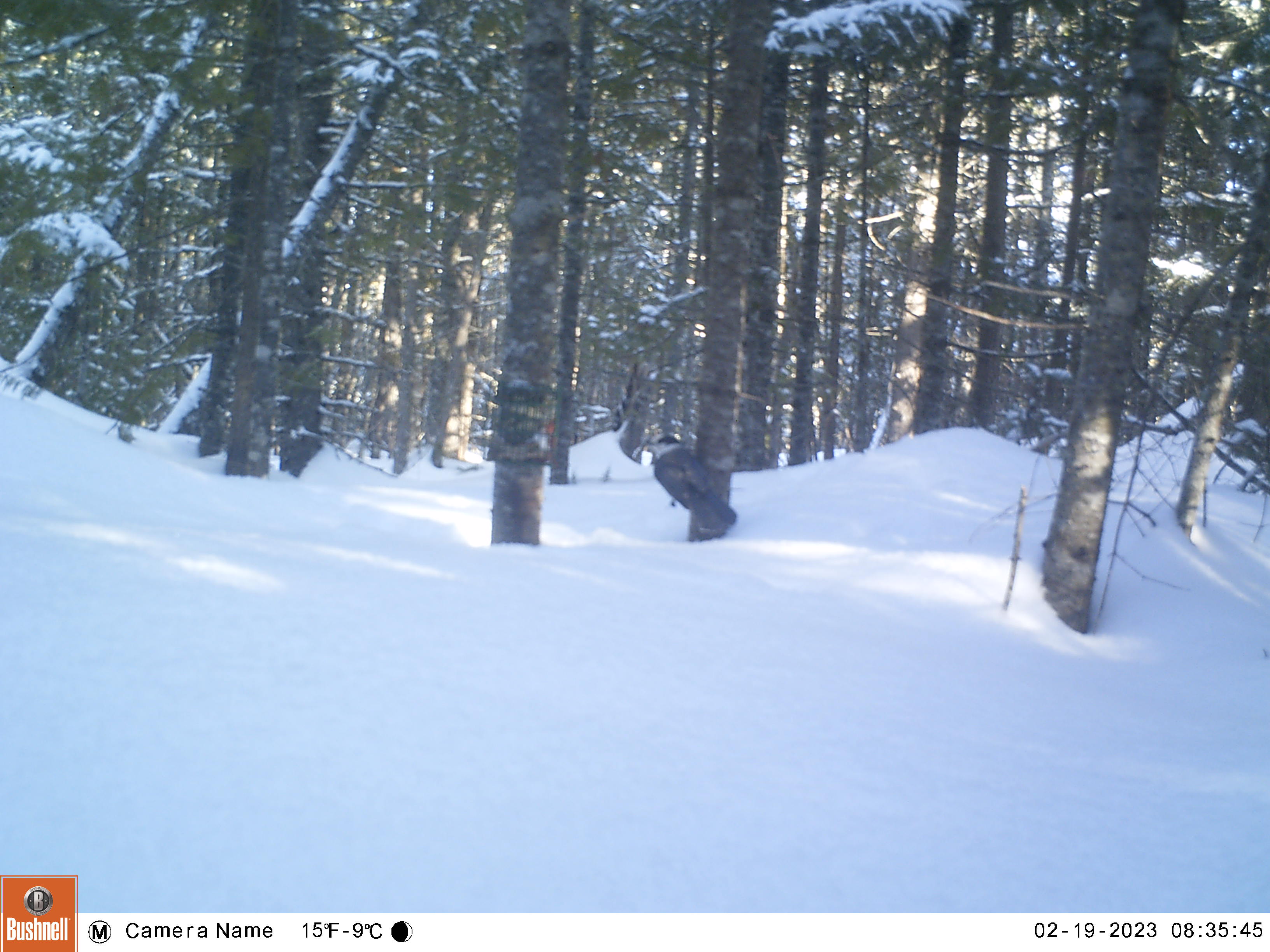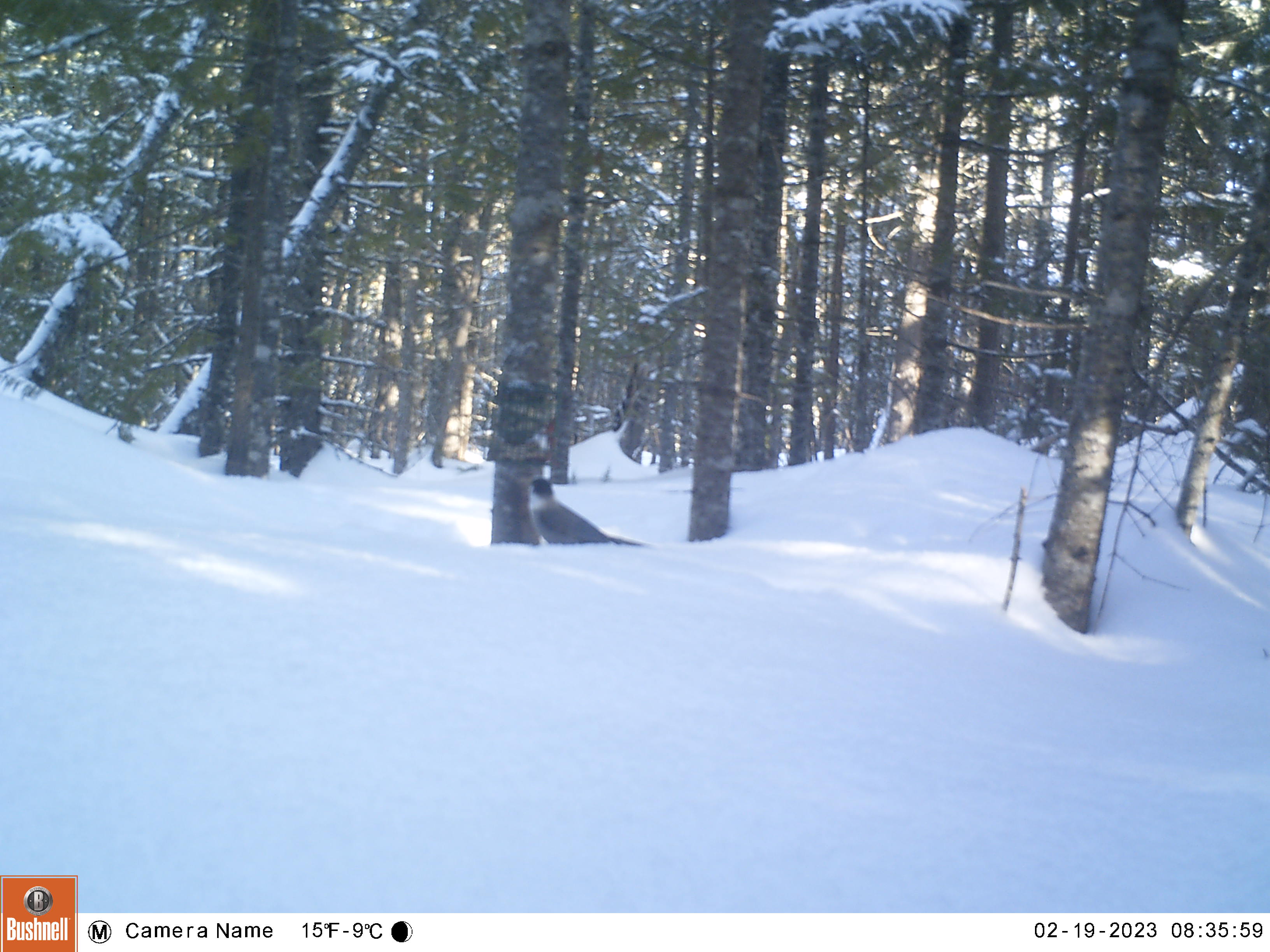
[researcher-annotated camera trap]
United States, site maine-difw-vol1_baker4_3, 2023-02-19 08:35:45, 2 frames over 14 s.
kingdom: Animalia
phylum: Chordata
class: Aves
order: Passeriformes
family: Corvidae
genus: Perisoreus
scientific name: Perisoreus canadensis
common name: canada jay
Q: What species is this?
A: Canada jay (Perisoreus canadensis).